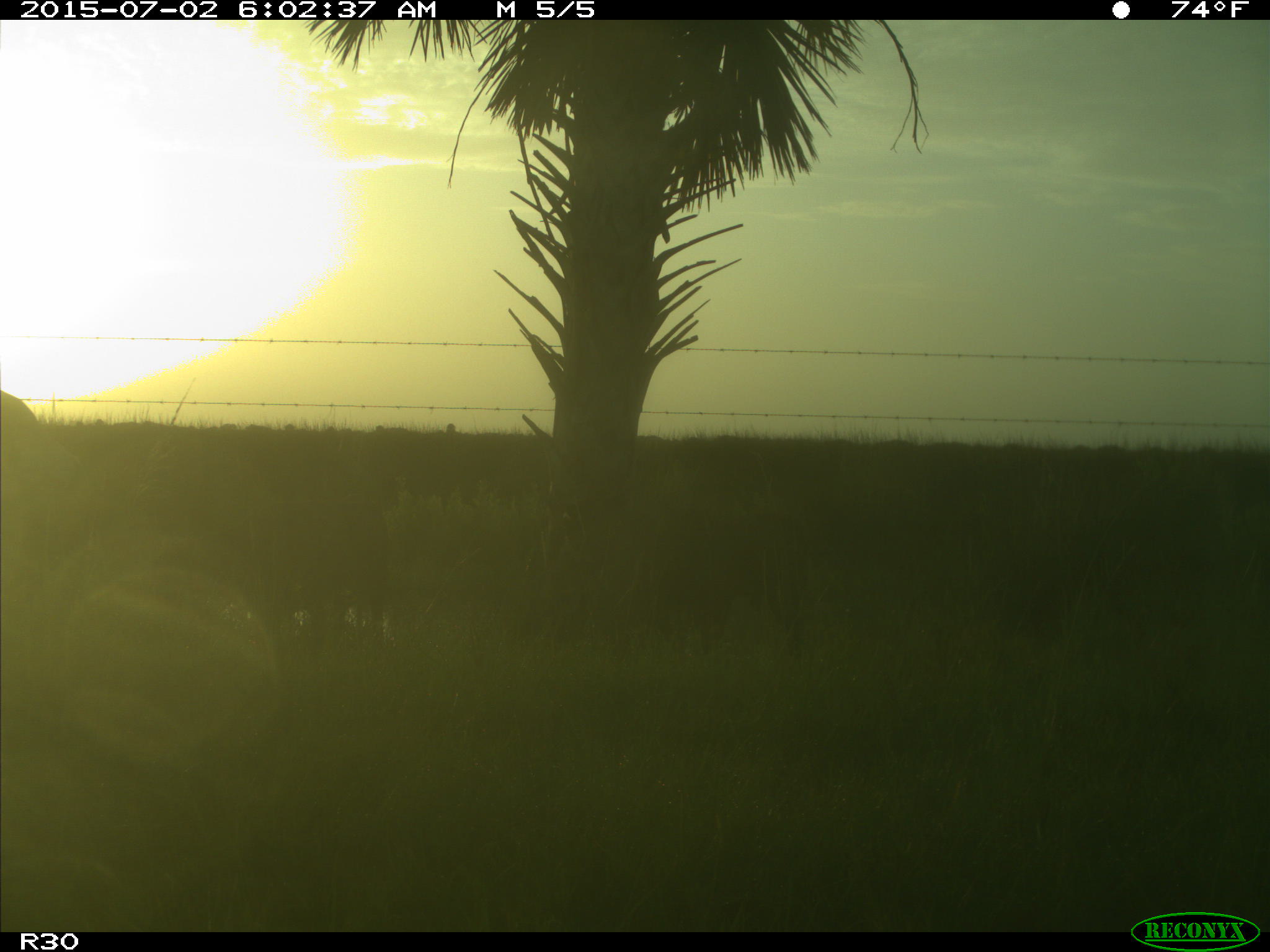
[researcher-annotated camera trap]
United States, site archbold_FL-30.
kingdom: Animalia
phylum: Chordata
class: Mammalia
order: Artiodactyla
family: Bovidae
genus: Bos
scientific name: Bos taurus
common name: domestic cow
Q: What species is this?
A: Bos taurus (domestic cow).